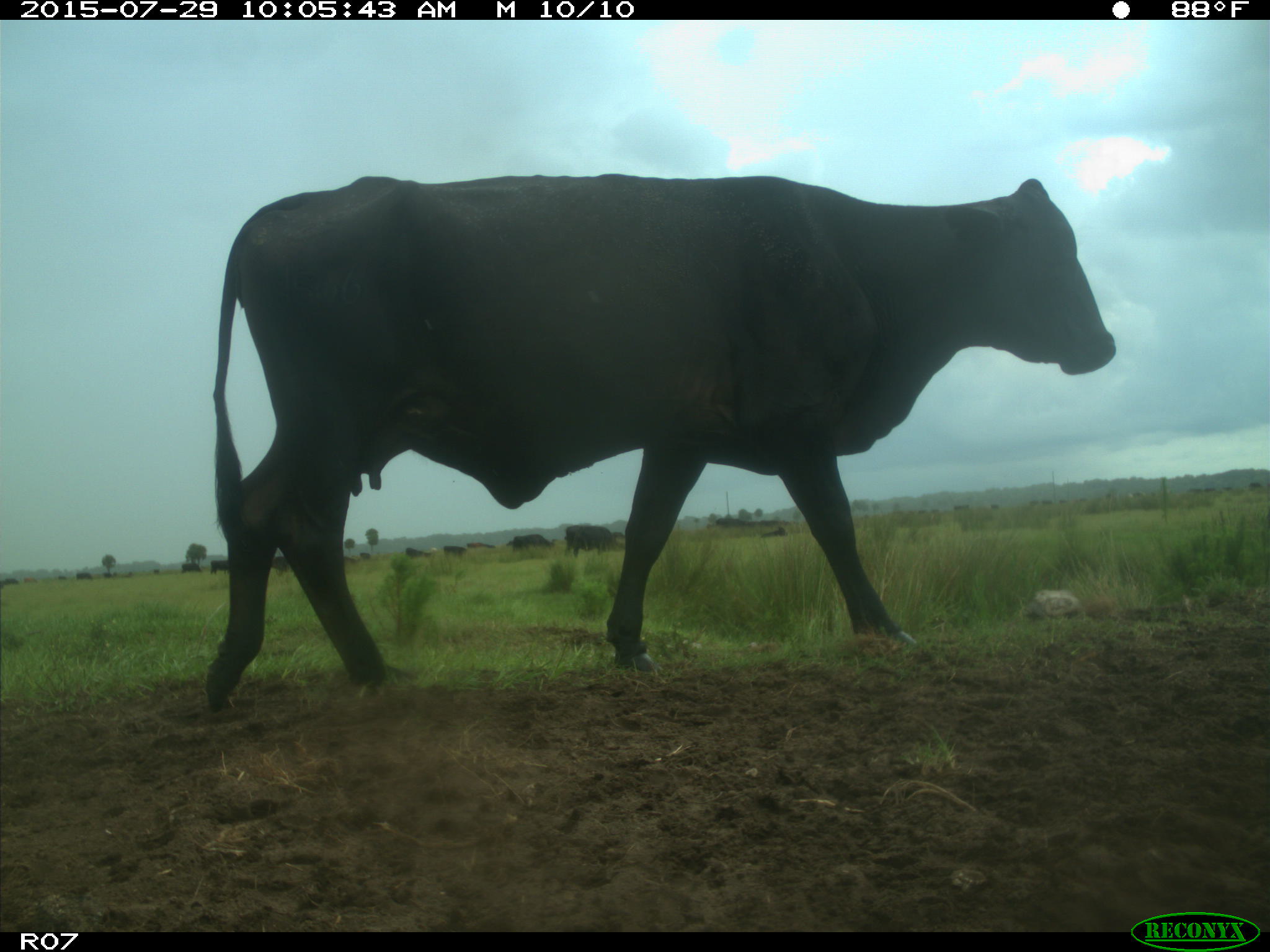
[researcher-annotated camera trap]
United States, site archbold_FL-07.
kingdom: Animalia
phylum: Chordata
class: Mammalia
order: Artiodactyla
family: Bovidae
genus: Bos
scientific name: Bos taurus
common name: domestic cow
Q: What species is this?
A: Bos taurus (domestic cow).